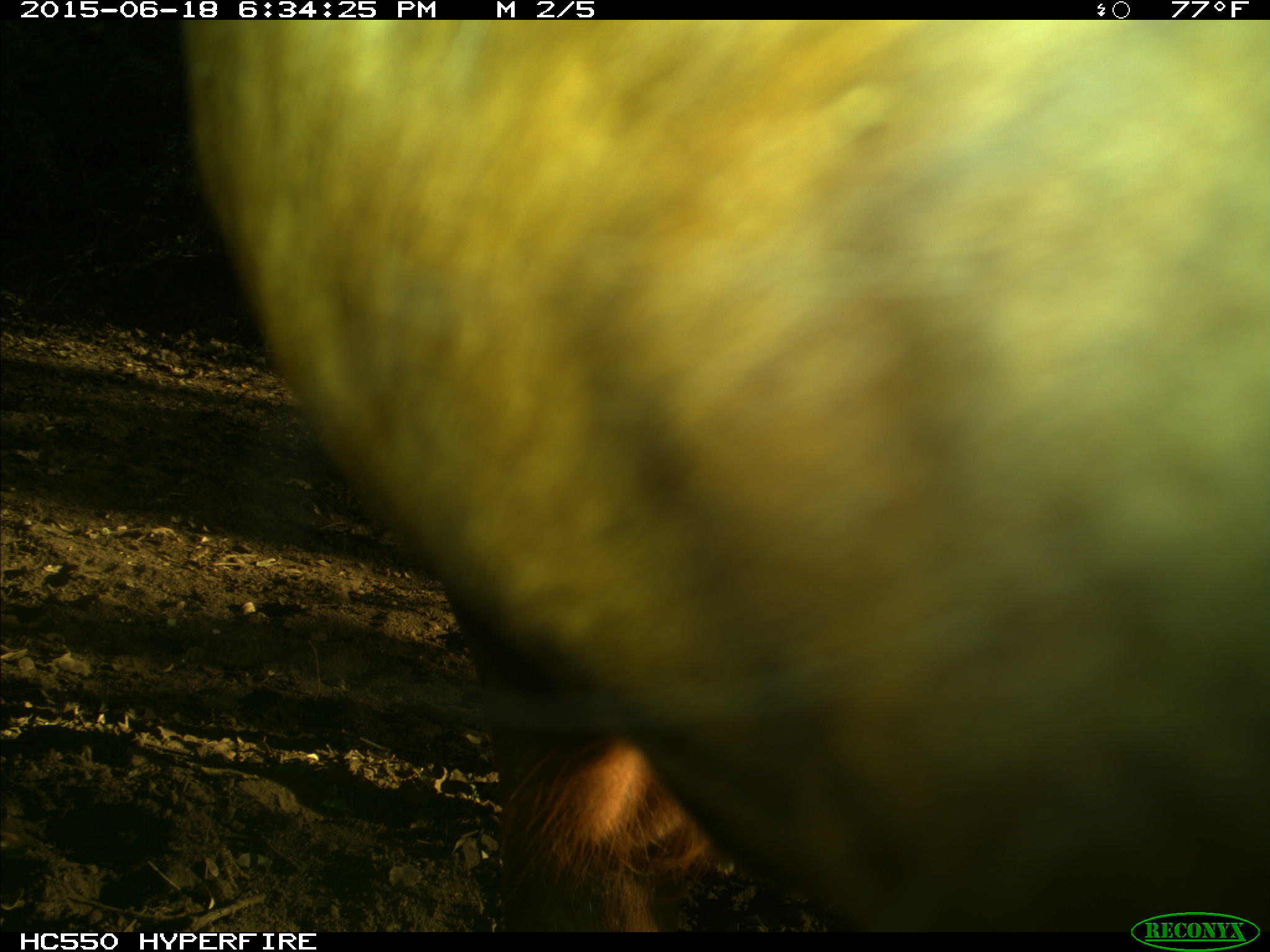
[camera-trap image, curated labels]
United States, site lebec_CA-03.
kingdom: Animalia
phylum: Chordata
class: Mammalia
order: Artiodactyla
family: Bovidae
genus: Bos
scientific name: Bos taurus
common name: domestic cow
Bos taurus (domestic cow).